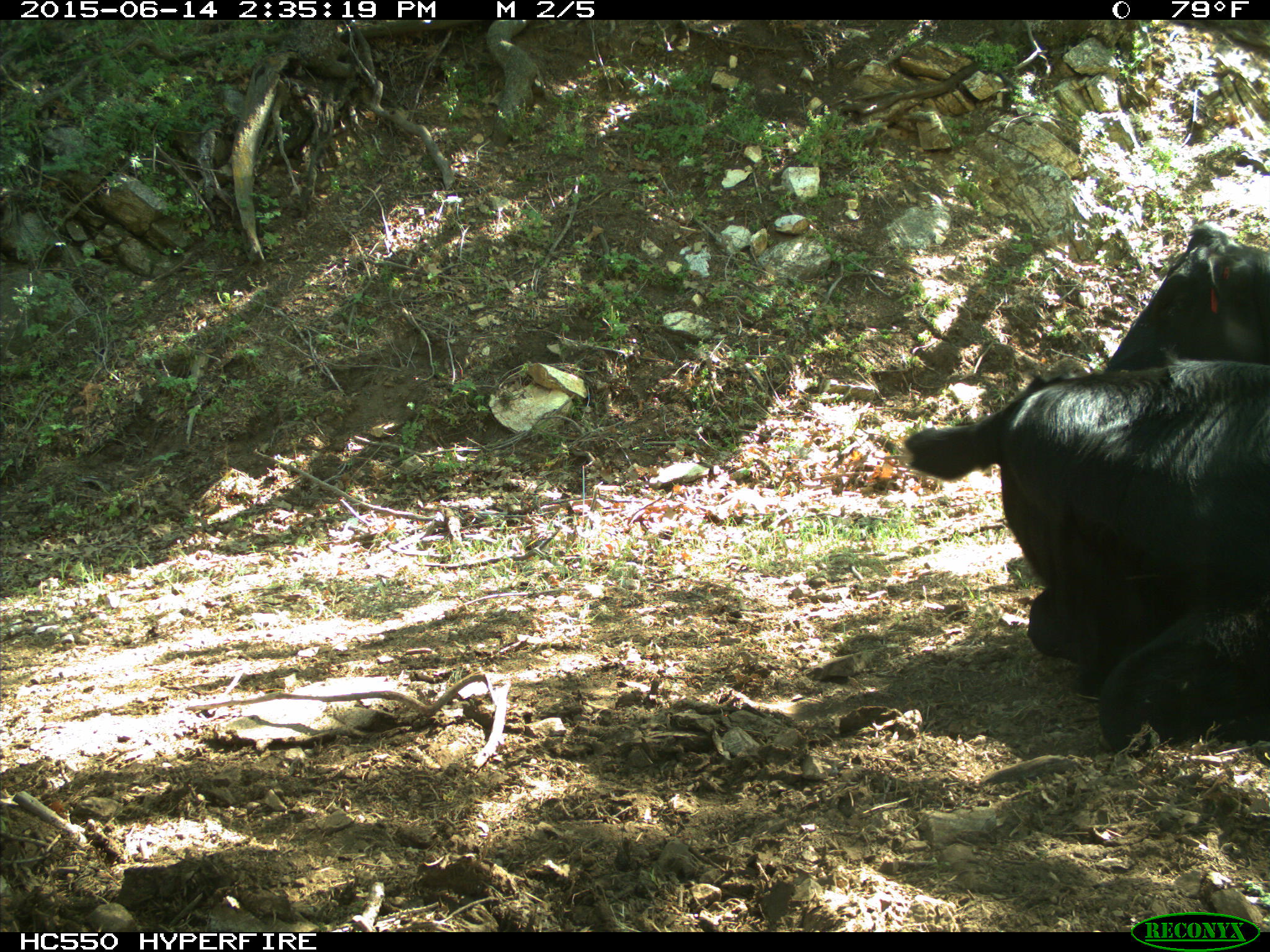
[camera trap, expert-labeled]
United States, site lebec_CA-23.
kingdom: Animalia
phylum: Chordata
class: Mammalia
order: Artiodactyla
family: Bovidae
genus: Bos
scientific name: Bos taurus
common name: domestic cow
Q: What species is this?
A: Bos taurus (domestic cow).